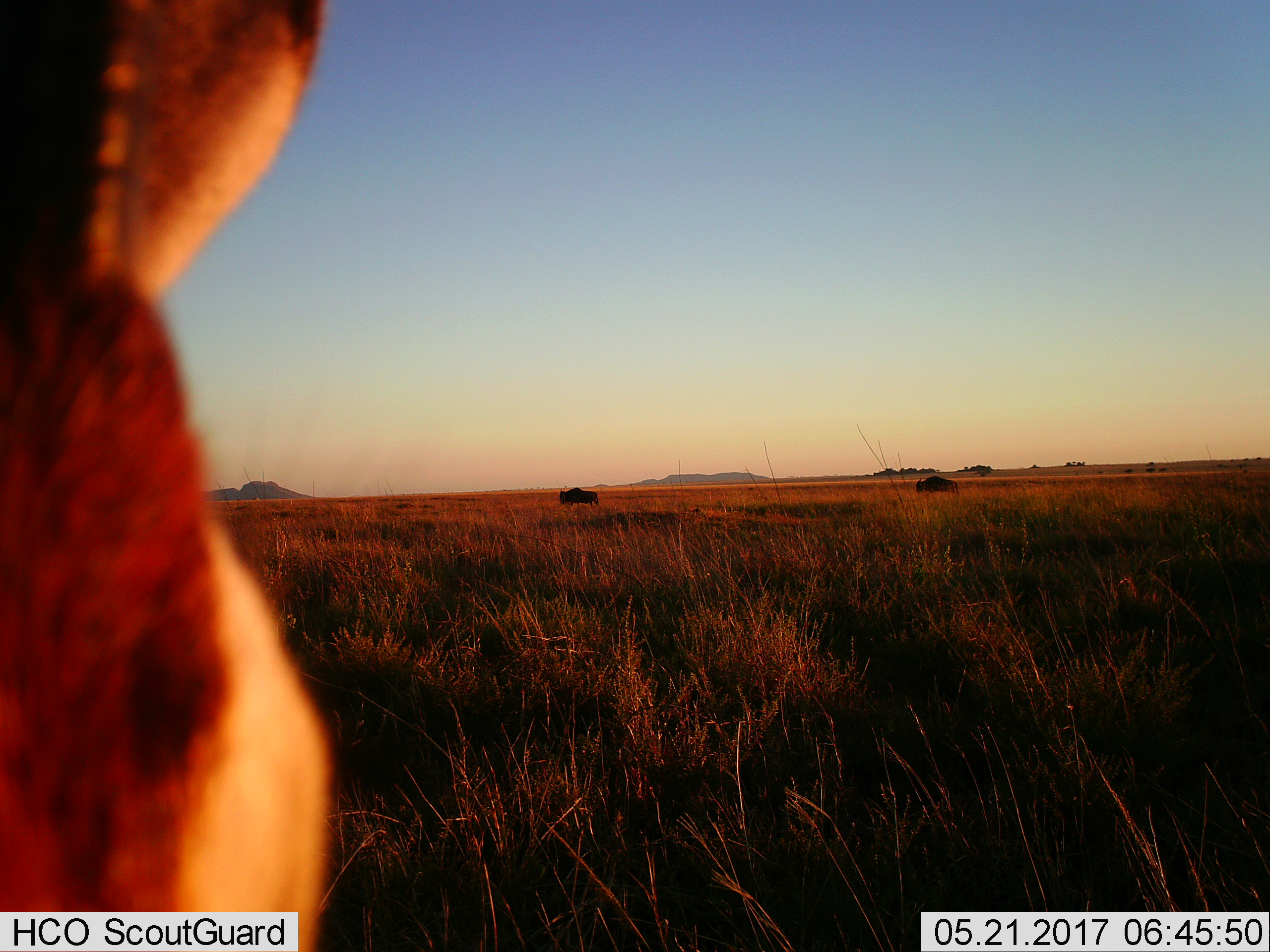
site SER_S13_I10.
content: unidentified animal